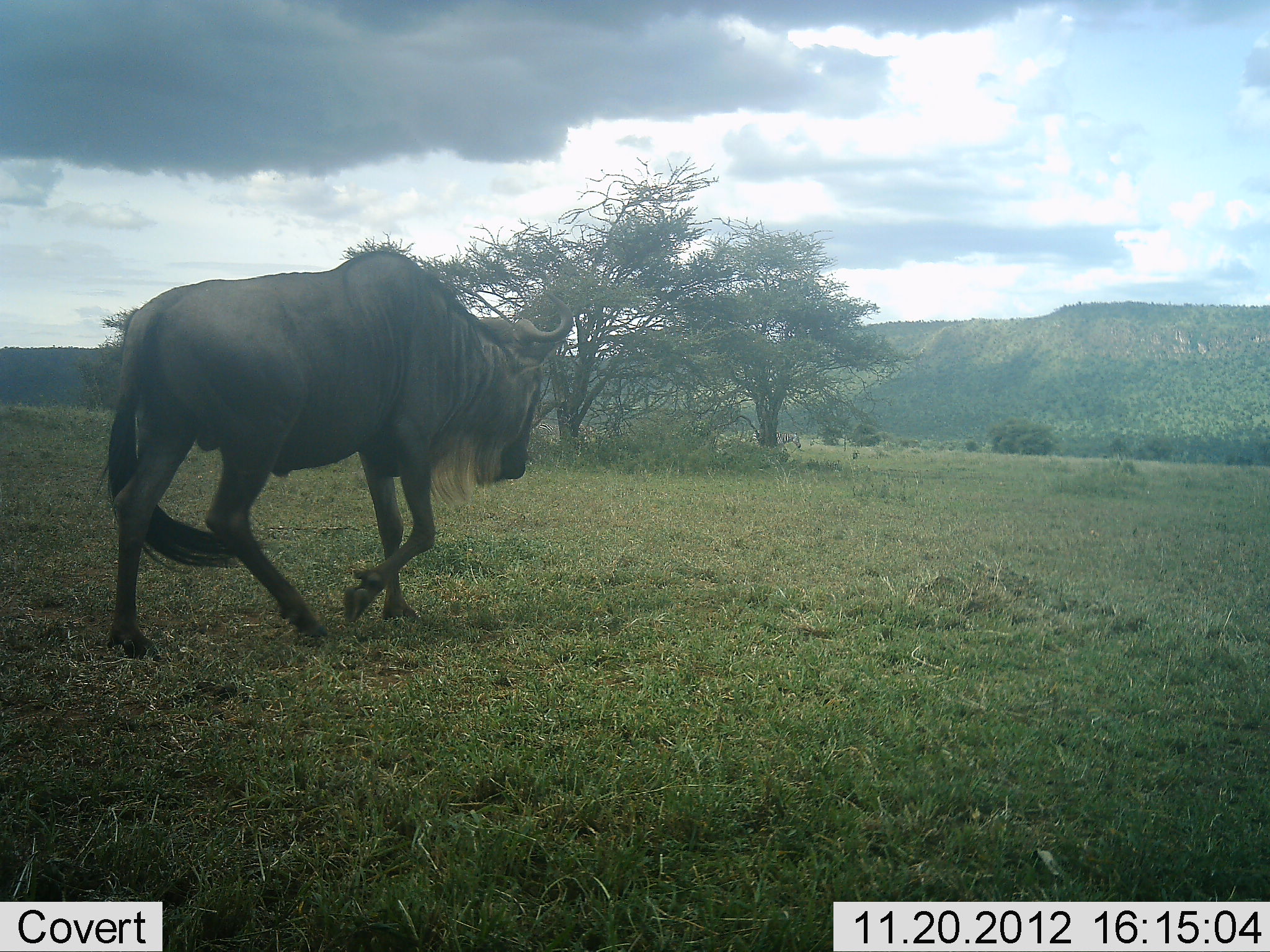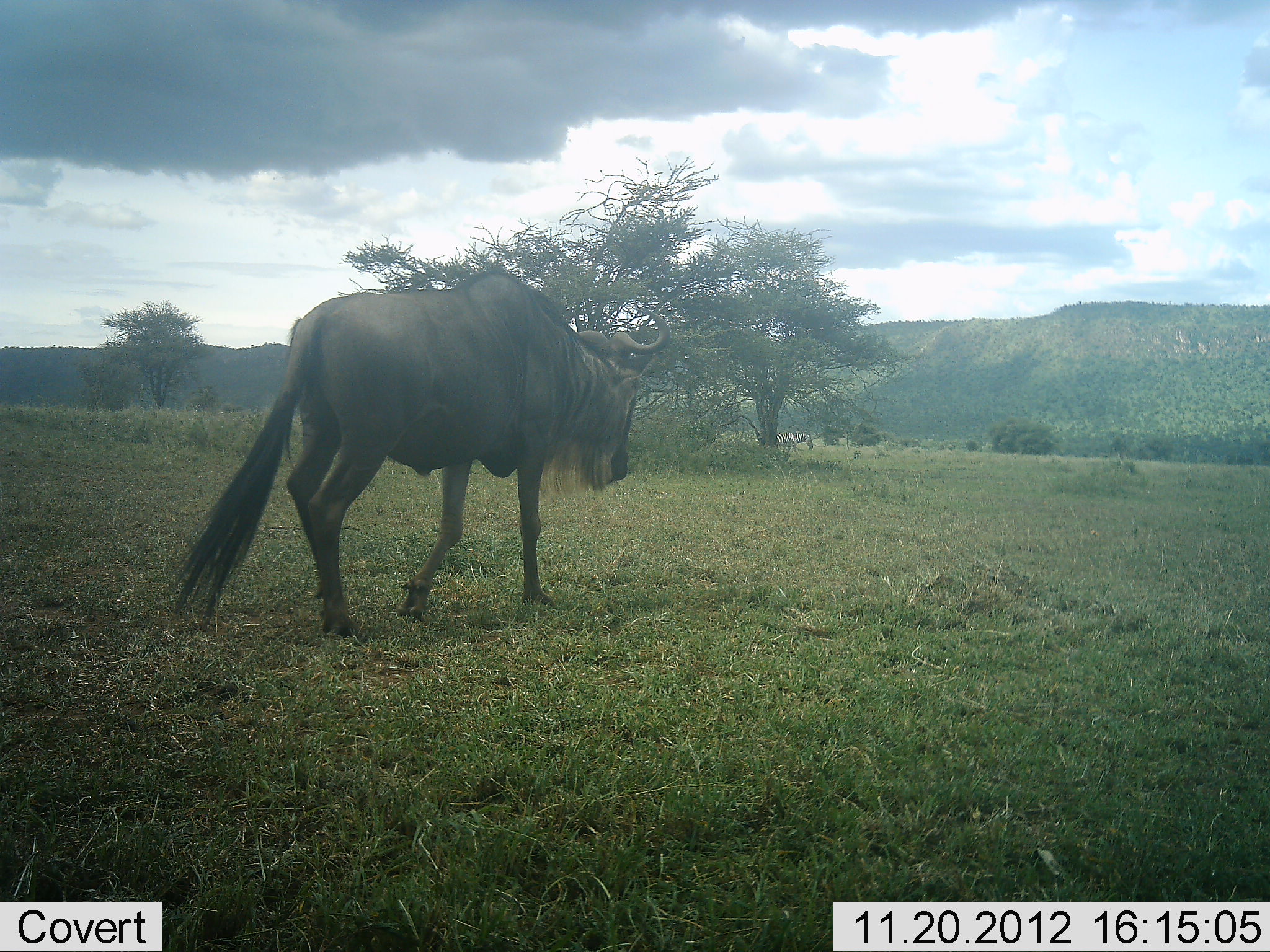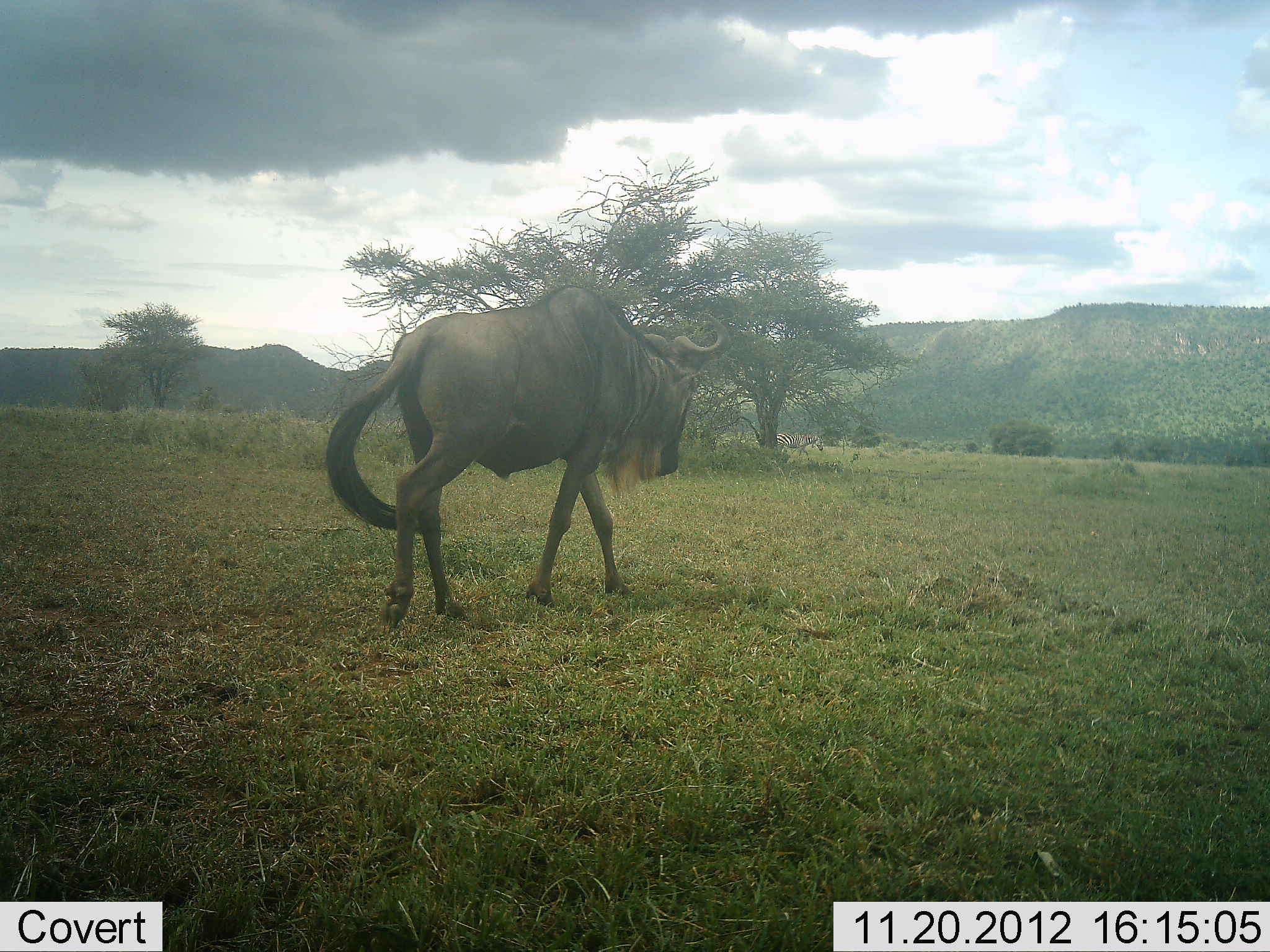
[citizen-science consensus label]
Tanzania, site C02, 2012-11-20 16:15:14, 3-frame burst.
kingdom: Animalia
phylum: Chordata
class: Mammalia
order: Artiodactyla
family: Bovidae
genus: Connochaetes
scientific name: Connochaetes taurinus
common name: blue wildebeest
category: wildebeest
Wildebeest (blue wildebeest) (Connochaetes taurinus), count 1. Behavior (volunteer vote fractions): standing 6%, resting 0%, moving 100%, interacting 0%. Young present (vote fraction): 0%. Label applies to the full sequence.